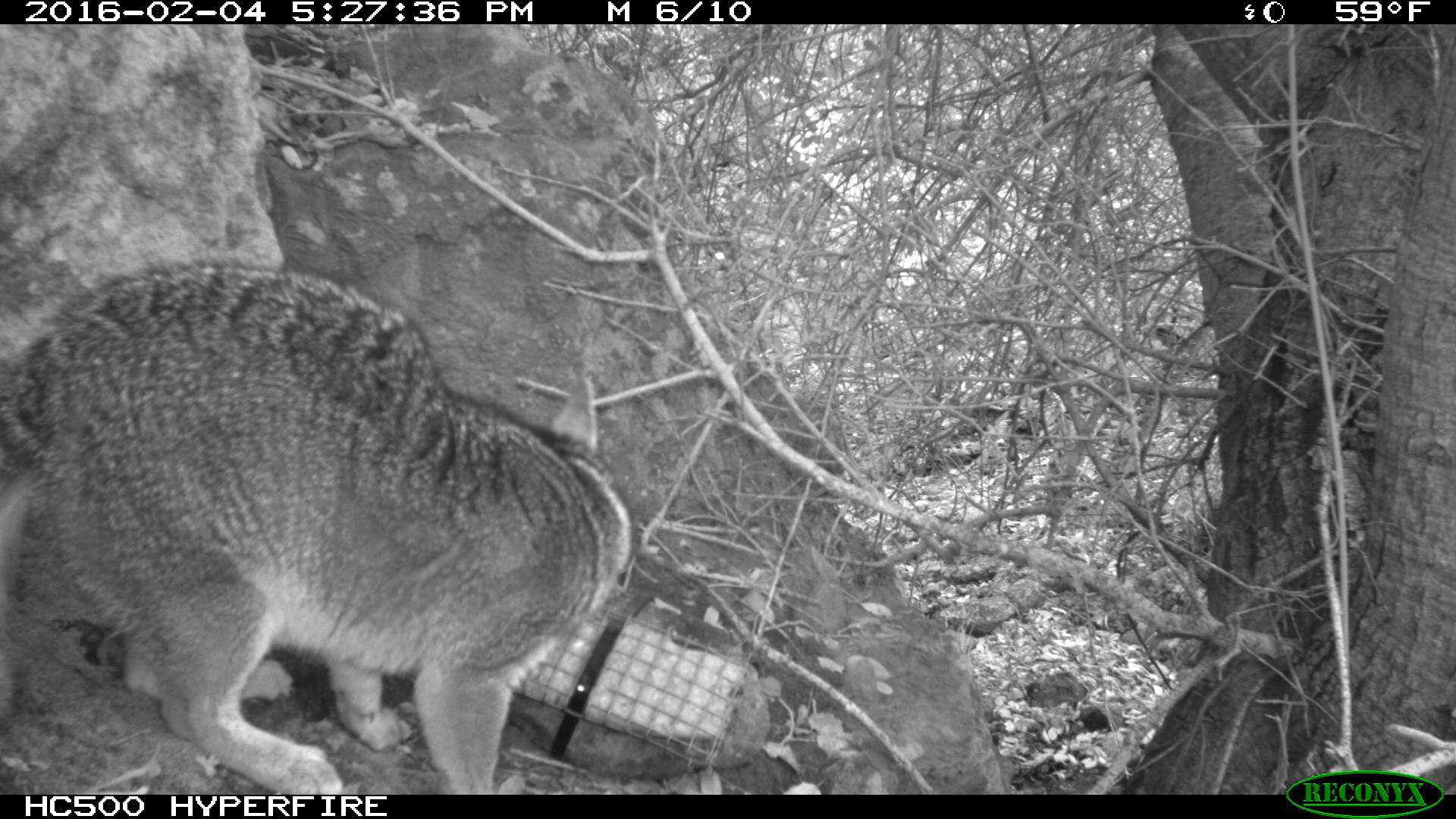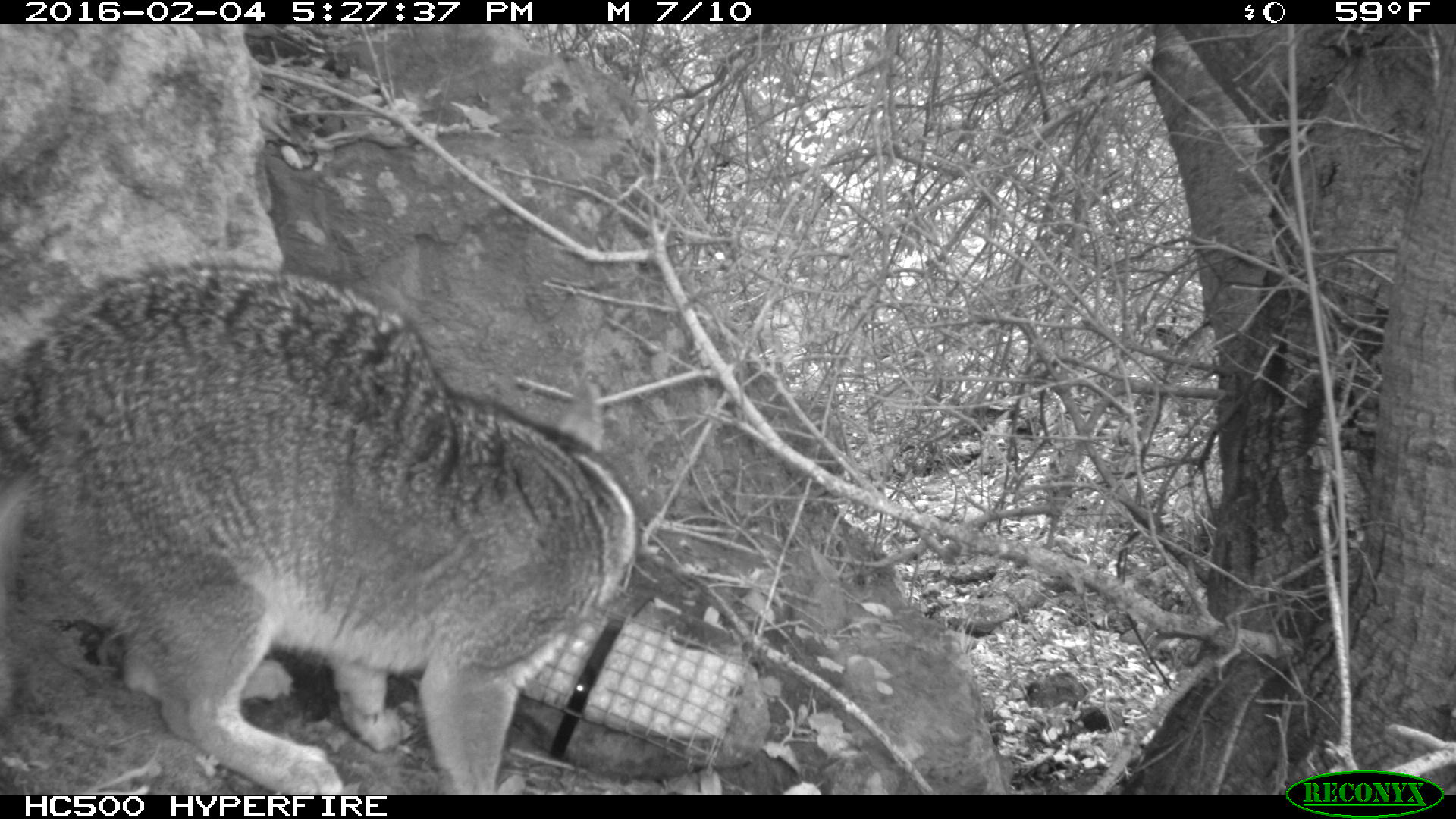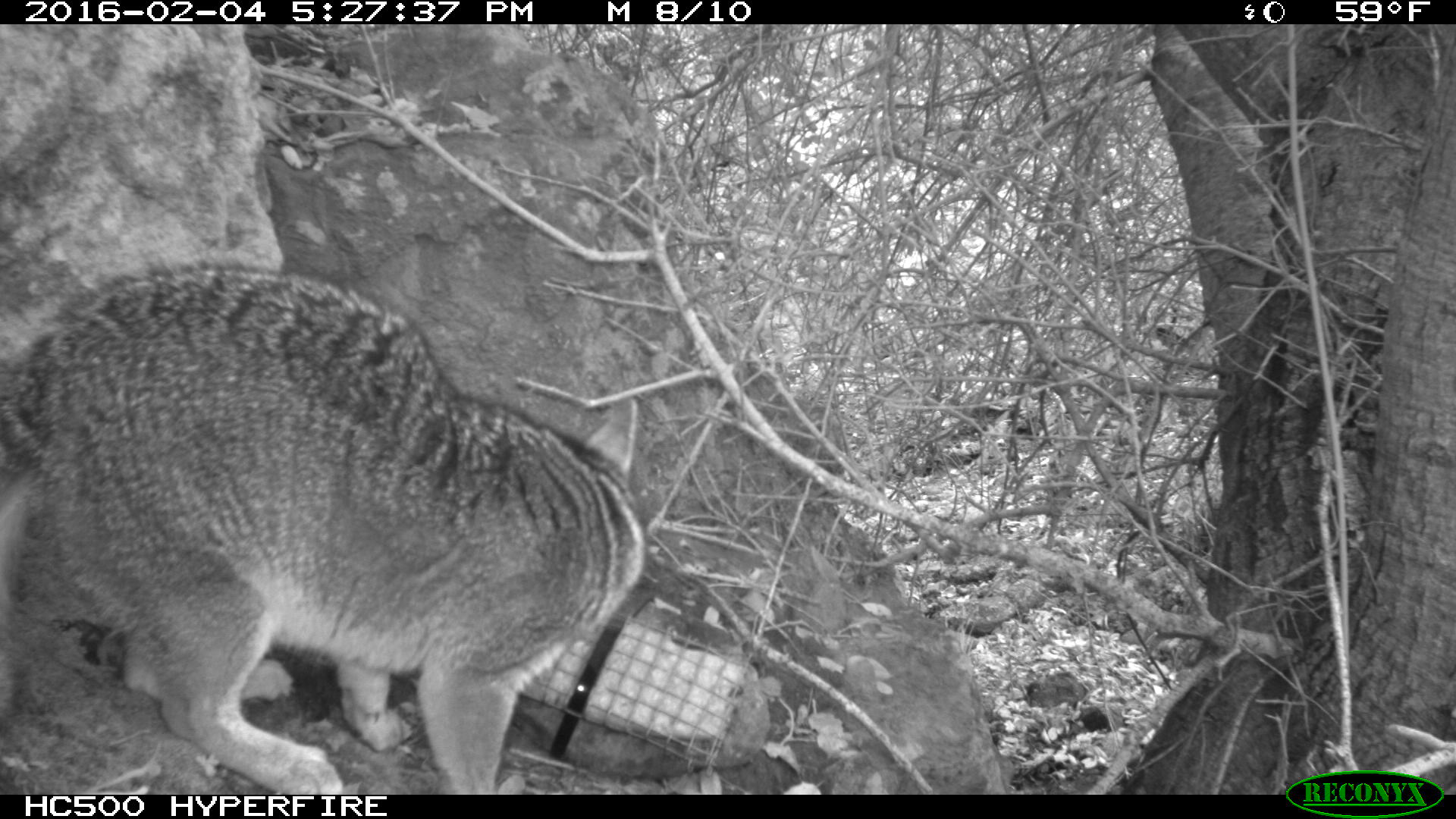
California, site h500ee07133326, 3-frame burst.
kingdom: Animalia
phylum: Chordata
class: Mammalia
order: Carnivora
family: Canidae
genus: Urocyon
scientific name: Urocyon littoralis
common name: island fox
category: fox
Fox (island fox) (Urocyon littoralis).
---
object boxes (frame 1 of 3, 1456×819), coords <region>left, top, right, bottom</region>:
fox: <region>0, 250, 636, 795</region>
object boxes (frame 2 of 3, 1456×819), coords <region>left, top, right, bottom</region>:
fox: <region>0, 257, 639, 795</region>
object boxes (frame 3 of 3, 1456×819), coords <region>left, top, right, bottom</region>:
fox: <region>0, 255, 647, 794</region>